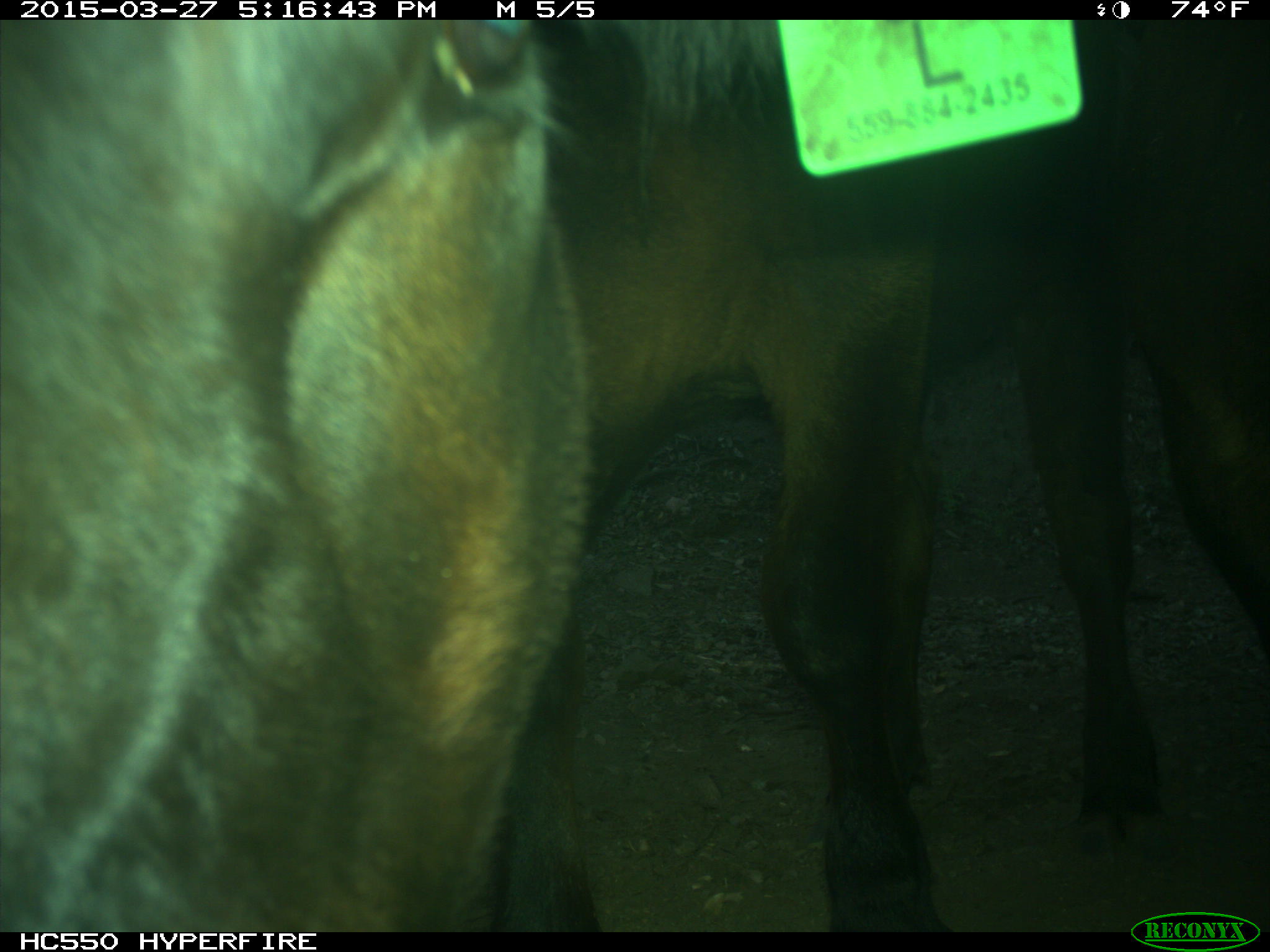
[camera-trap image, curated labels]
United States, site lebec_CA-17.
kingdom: Animalia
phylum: Chordata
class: Mammalia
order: Artiodactyla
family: Bovidae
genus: Bos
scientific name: Bos taurus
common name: domestic cow